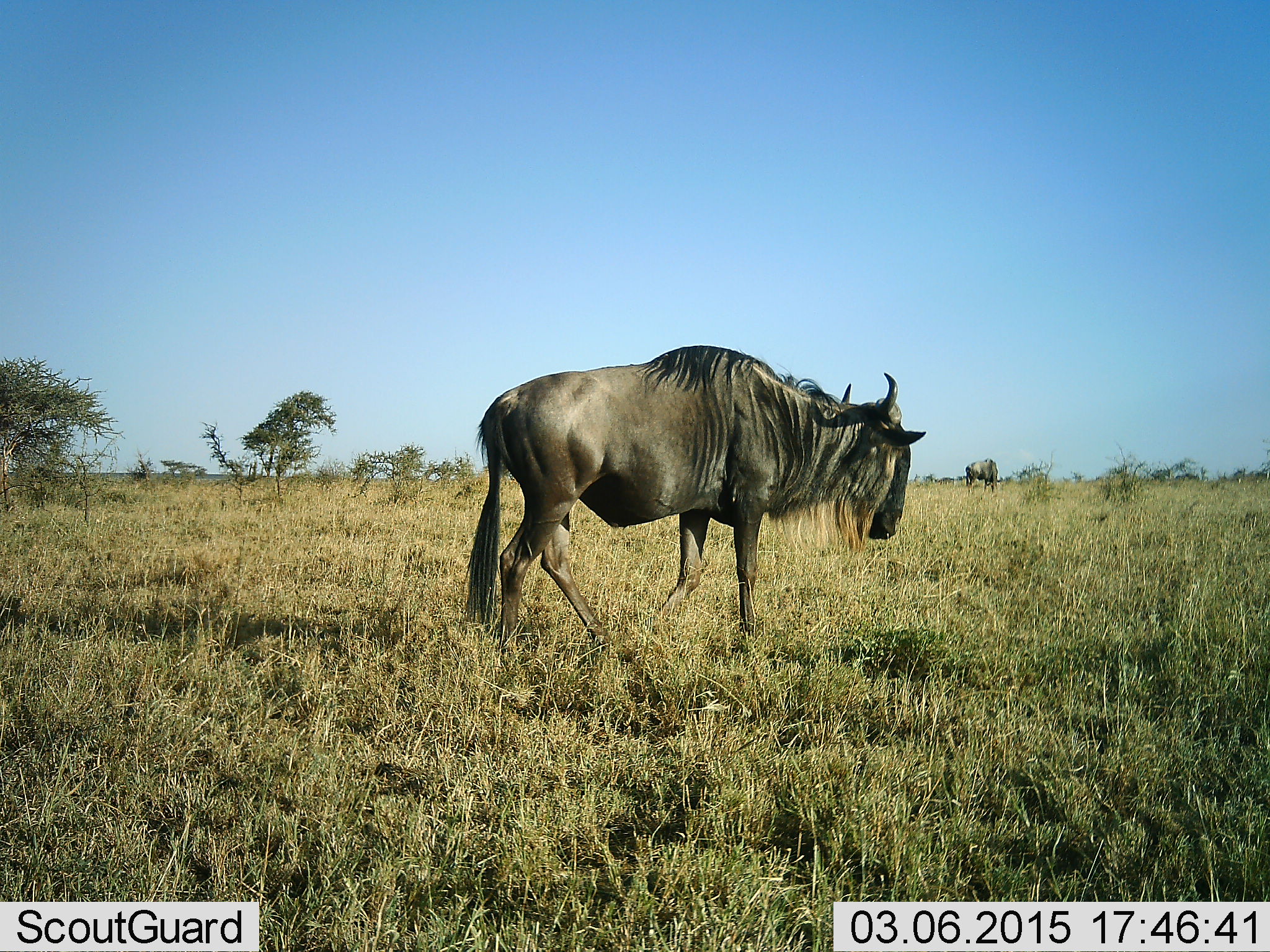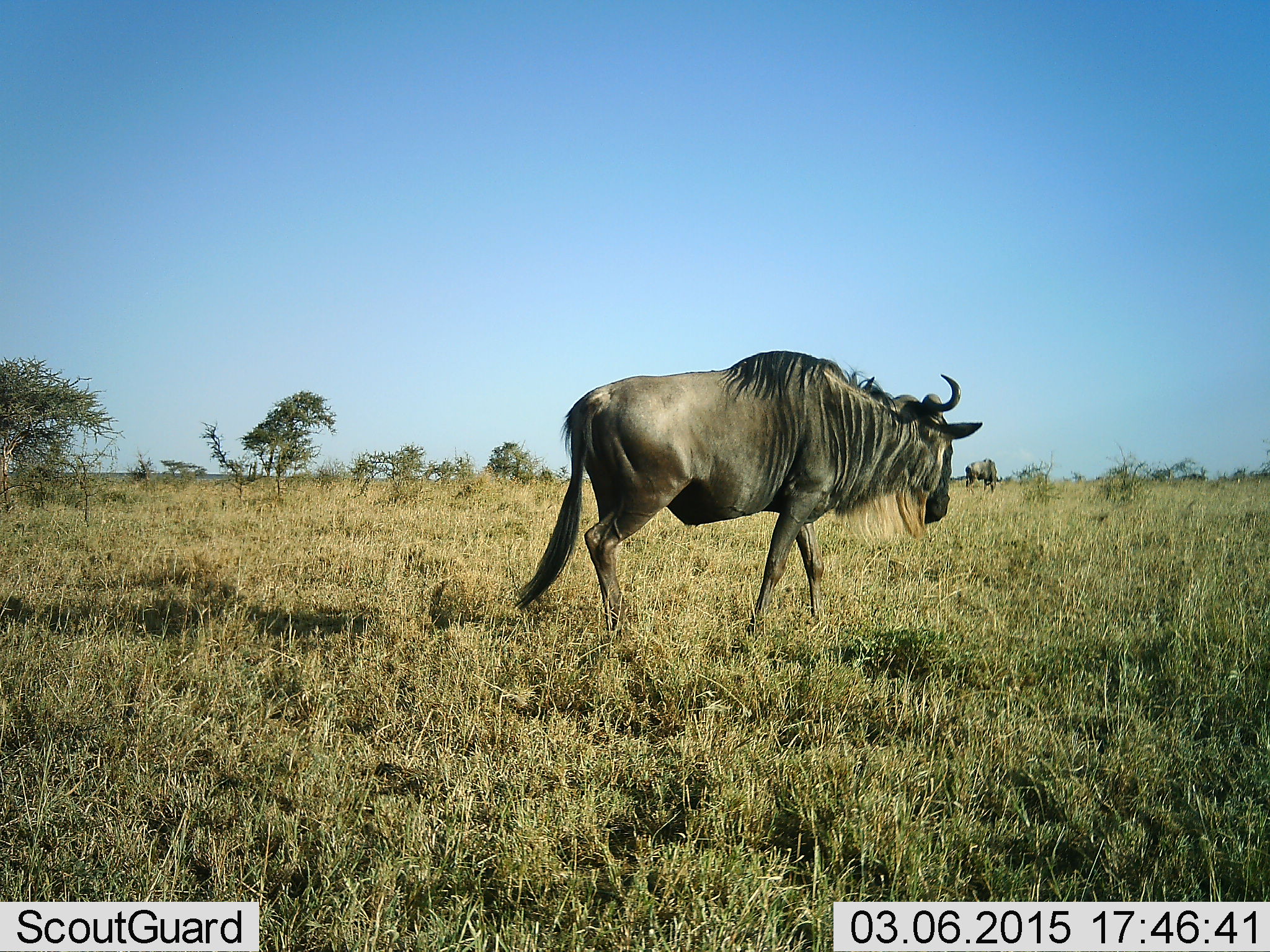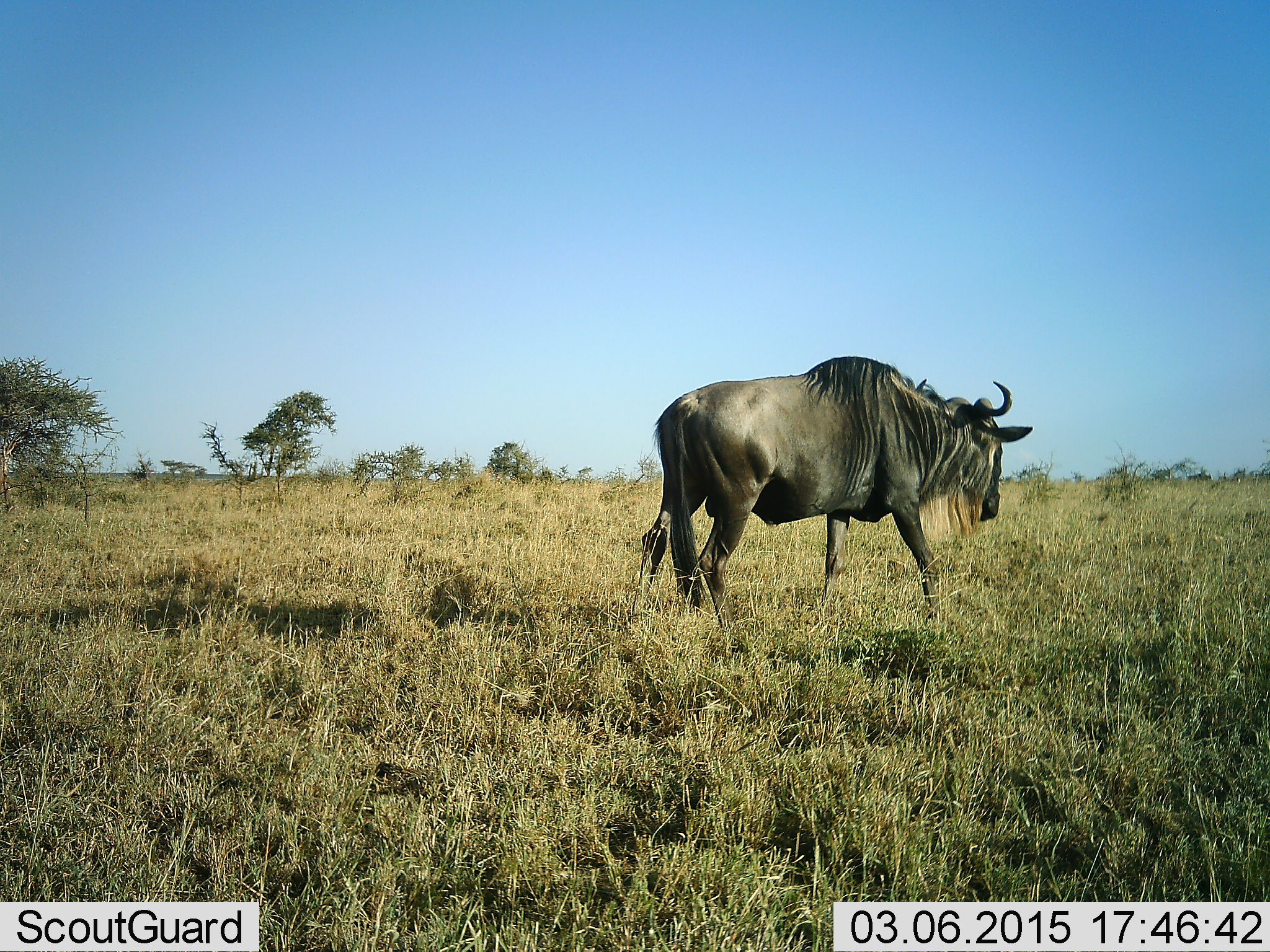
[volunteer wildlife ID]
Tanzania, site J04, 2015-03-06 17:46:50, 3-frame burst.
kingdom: Animalia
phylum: Chordata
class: Mammalia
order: Artiodactyla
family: Bovidae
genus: Connochaetes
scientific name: Connochaetes taurinus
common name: blue wildebeest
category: wildebeest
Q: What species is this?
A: Wildebeest (blue wildebeest) (Connochaetes taurinus).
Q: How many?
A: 2.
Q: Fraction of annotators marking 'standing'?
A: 50%.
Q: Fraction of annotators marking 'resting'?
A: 0%.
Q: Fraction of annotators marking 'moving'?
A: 100%.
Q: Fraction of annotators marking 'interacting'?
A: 0%.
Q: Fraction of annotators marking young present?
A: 0%.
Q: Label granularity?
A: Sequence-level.